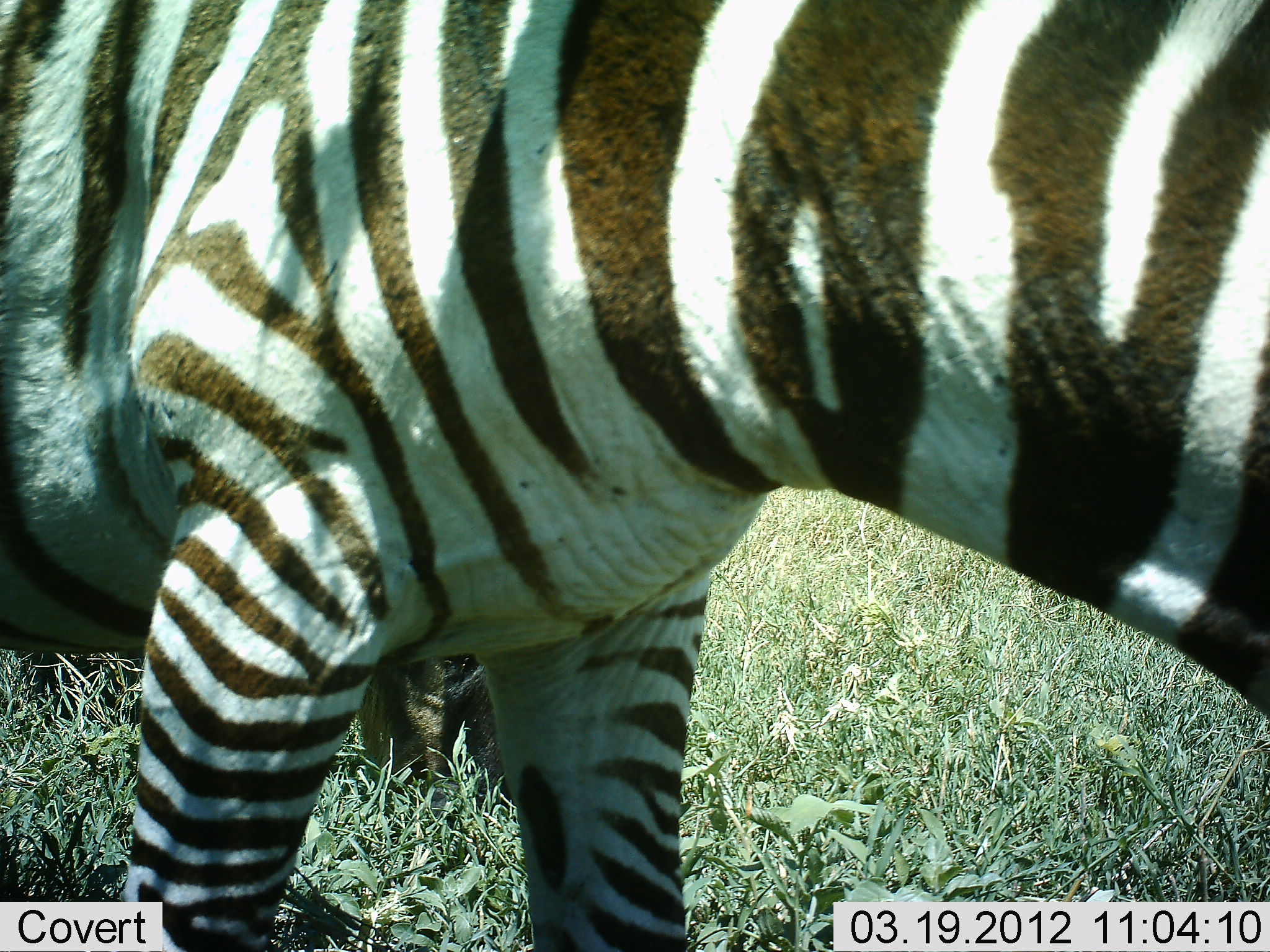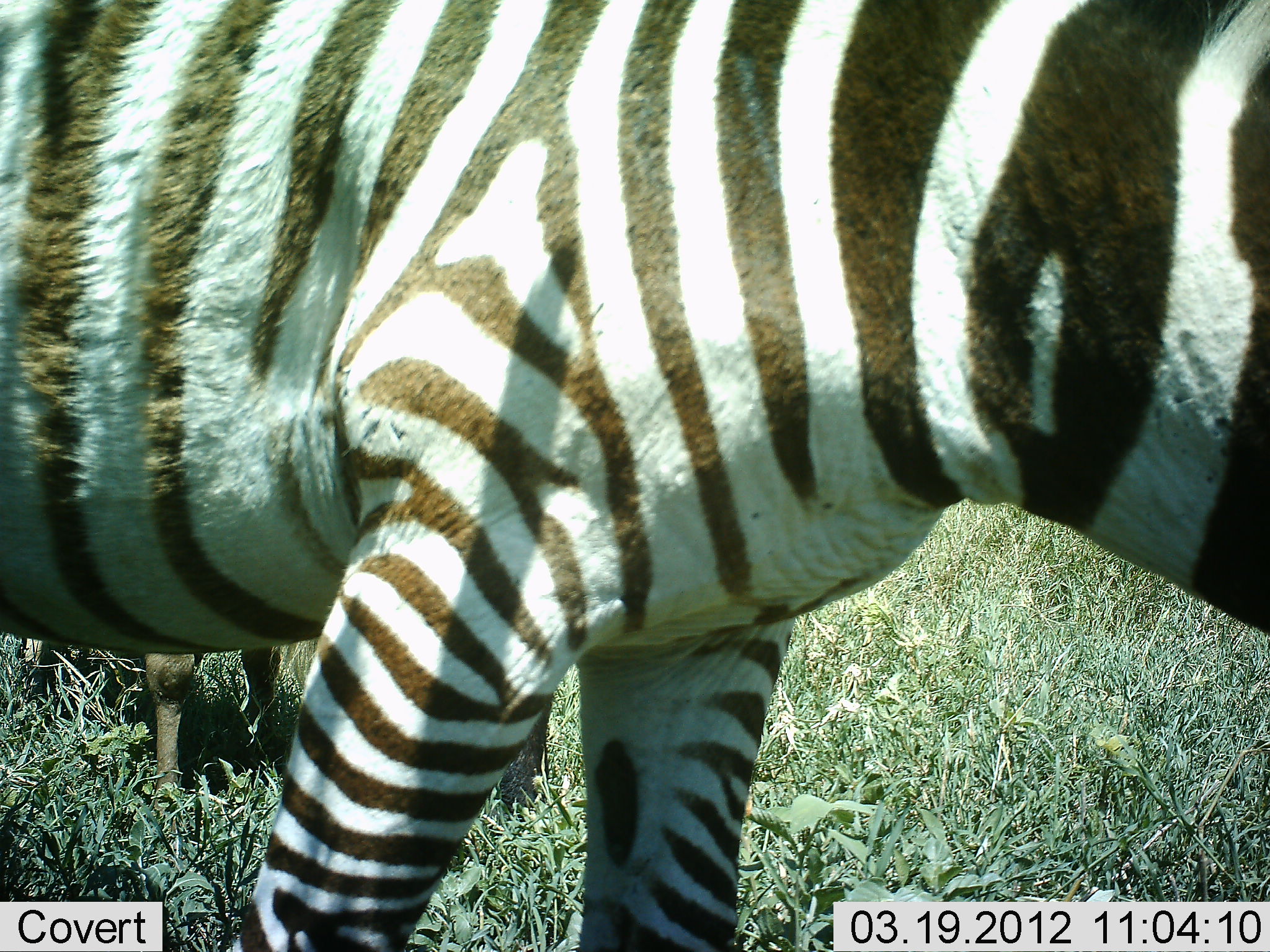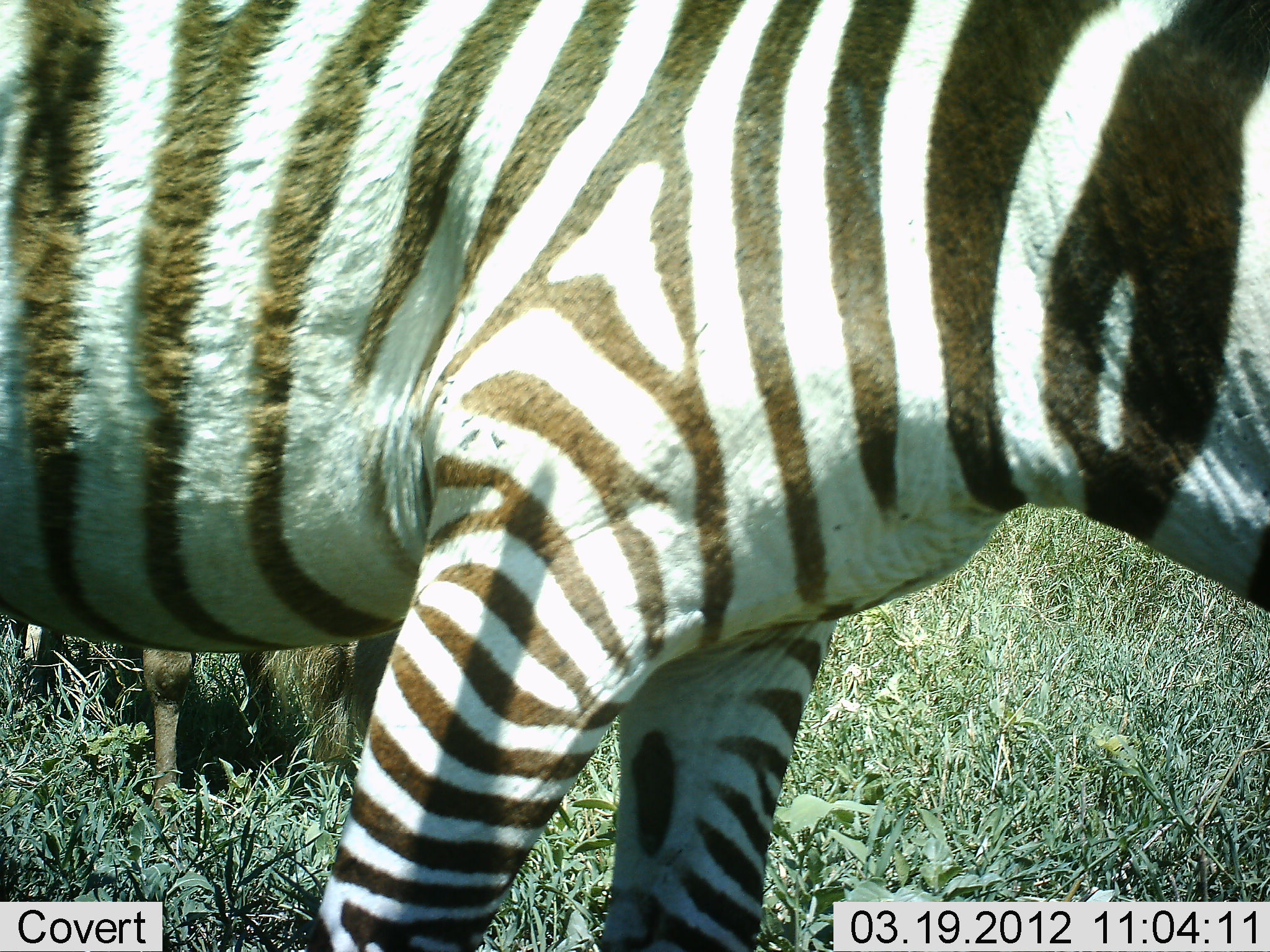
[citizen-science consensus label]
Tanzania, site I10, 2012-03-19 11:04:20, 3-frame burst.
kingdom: Animalia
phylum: Chordata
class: Mammalia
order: Perissodactyla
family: Equidae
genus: Equus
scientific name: Equus quagga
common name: plains zebra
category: zebra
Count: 1.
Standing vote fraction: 54%.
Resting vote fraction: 0%.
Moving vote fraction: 38%.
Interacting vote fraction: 0%.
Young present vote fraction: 4%.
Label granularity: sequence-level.